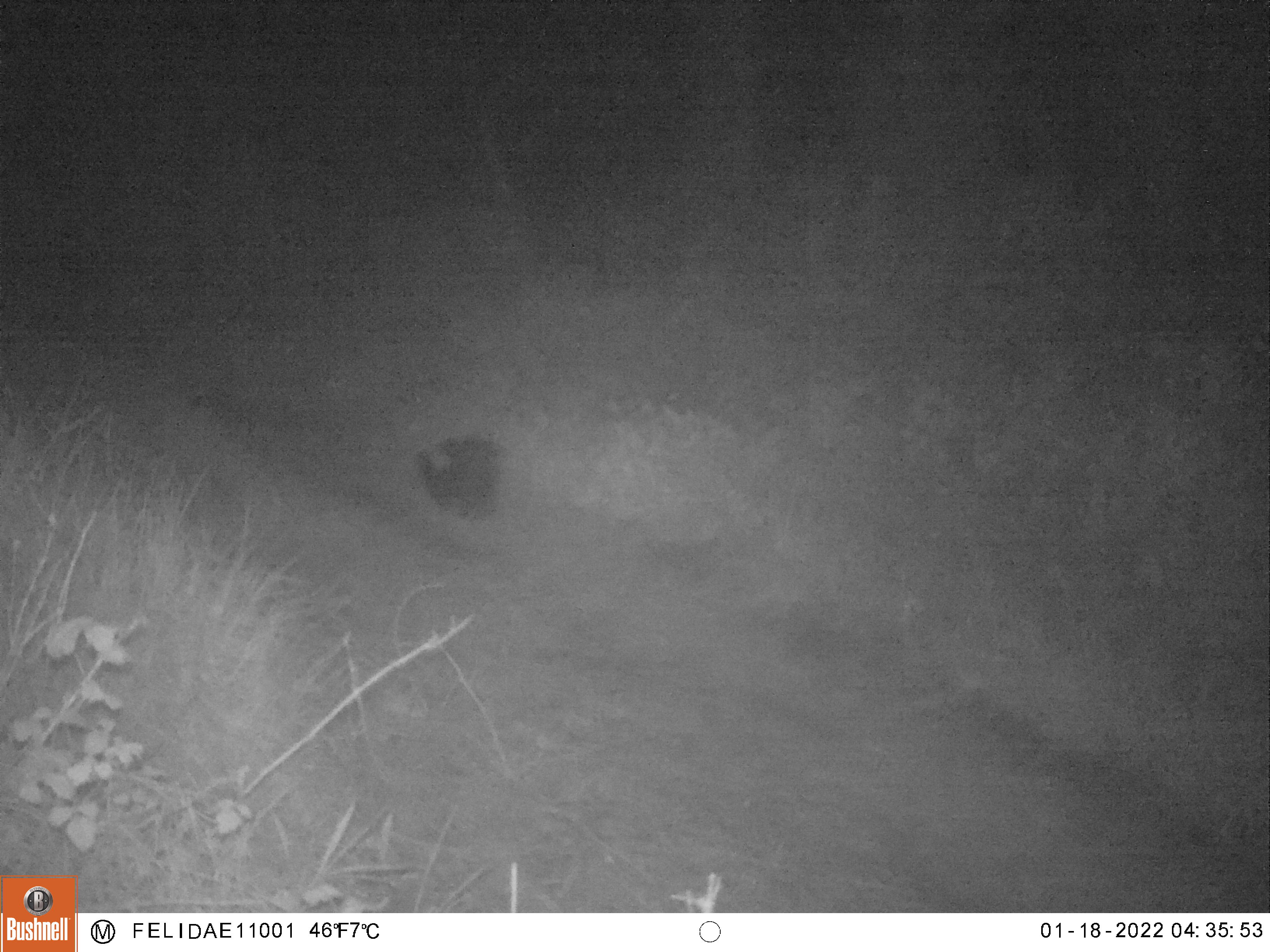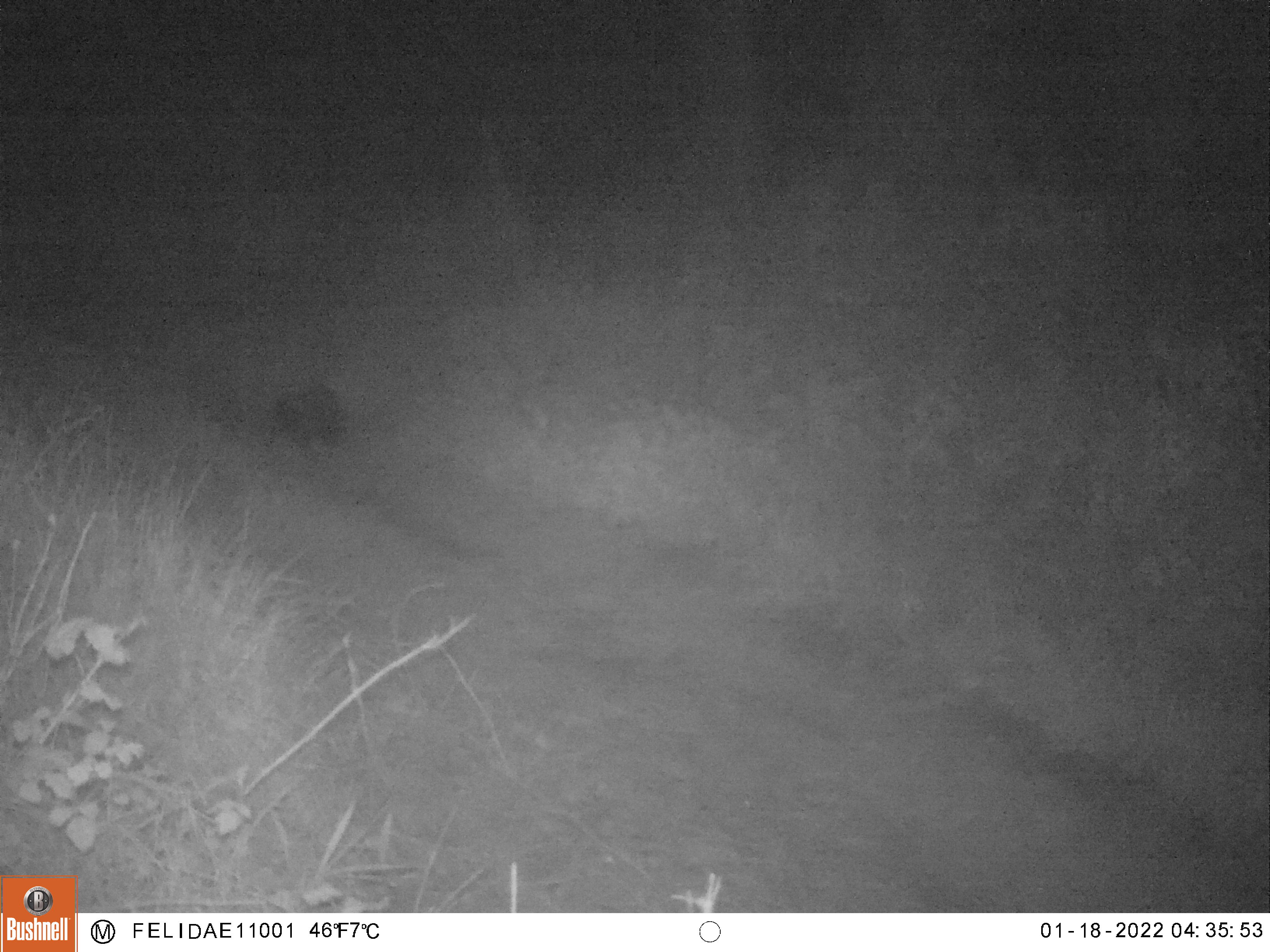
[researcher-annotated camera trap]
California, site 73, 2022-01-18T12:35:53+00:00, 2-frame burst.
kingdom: Animalia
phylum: Chordata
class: Mammalia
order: Carnivora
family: Mephitidae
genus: Mephitis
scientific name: Mephitis mephitis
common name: striped skunk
Striped skunk (Mephitis mephitis).